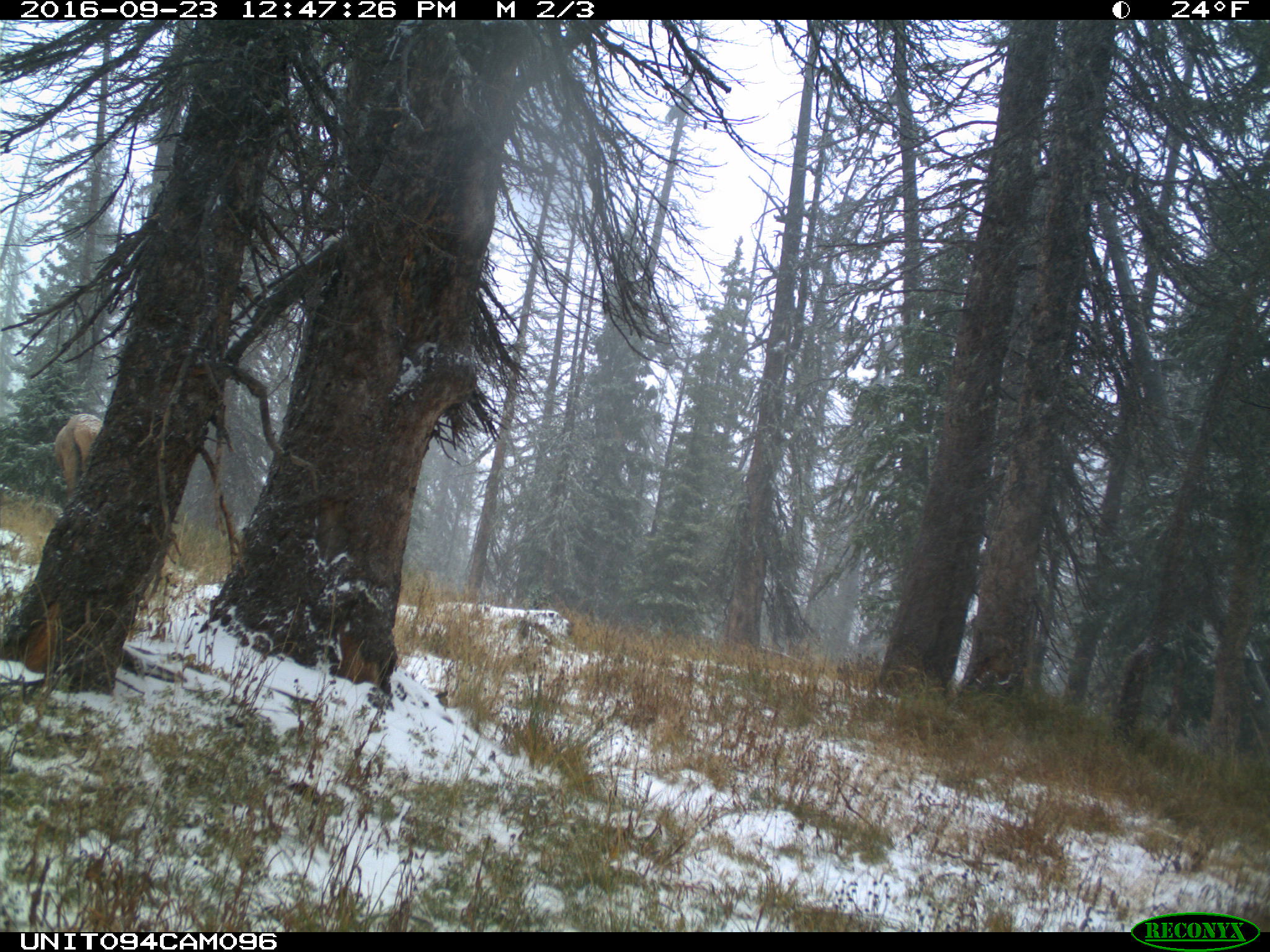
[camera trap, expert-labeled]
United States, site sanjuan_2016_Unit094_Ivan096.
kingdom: Animalia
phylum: Chordata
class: Mammalia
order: Artiodactyla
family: Cervidae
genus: Cervus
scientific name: Cervus elaphus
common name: red deer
Cervus elaphus (red deer).